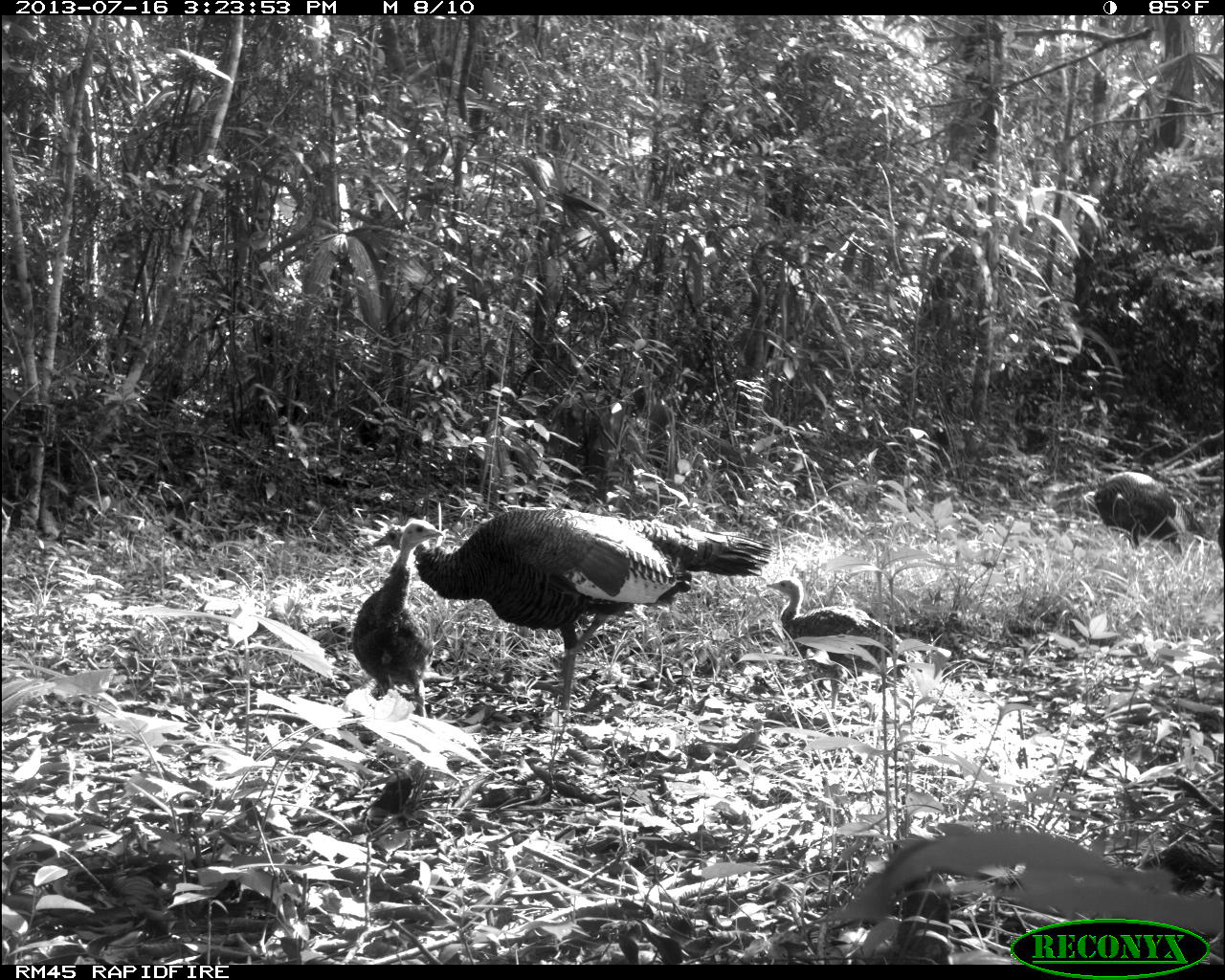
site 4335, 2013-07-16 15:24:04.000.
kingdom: Animalia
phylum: Chordata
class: Aves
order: Galliformes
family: Phasianidae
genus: Meleagris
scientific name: Meleagris ocellata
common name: ocellated turkey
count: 5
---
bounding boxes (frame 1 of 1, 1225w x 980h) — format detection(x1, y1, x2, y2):
meleagris ocellata: detection(369, 505, 771, 713); detection(766, 577, 913, 717); detection(352, 518, 445, 729); detection(1093, 470, 1191, 560)